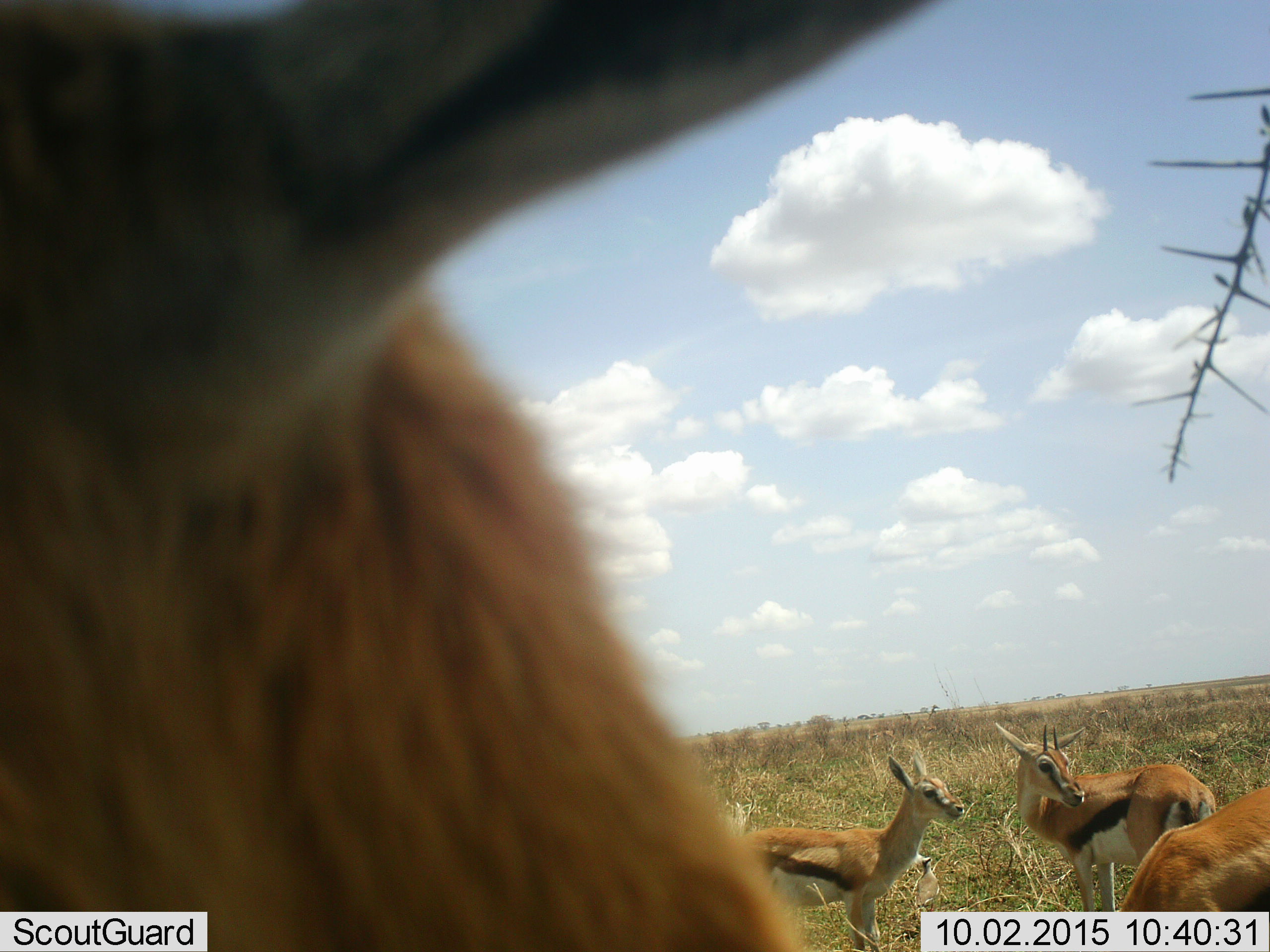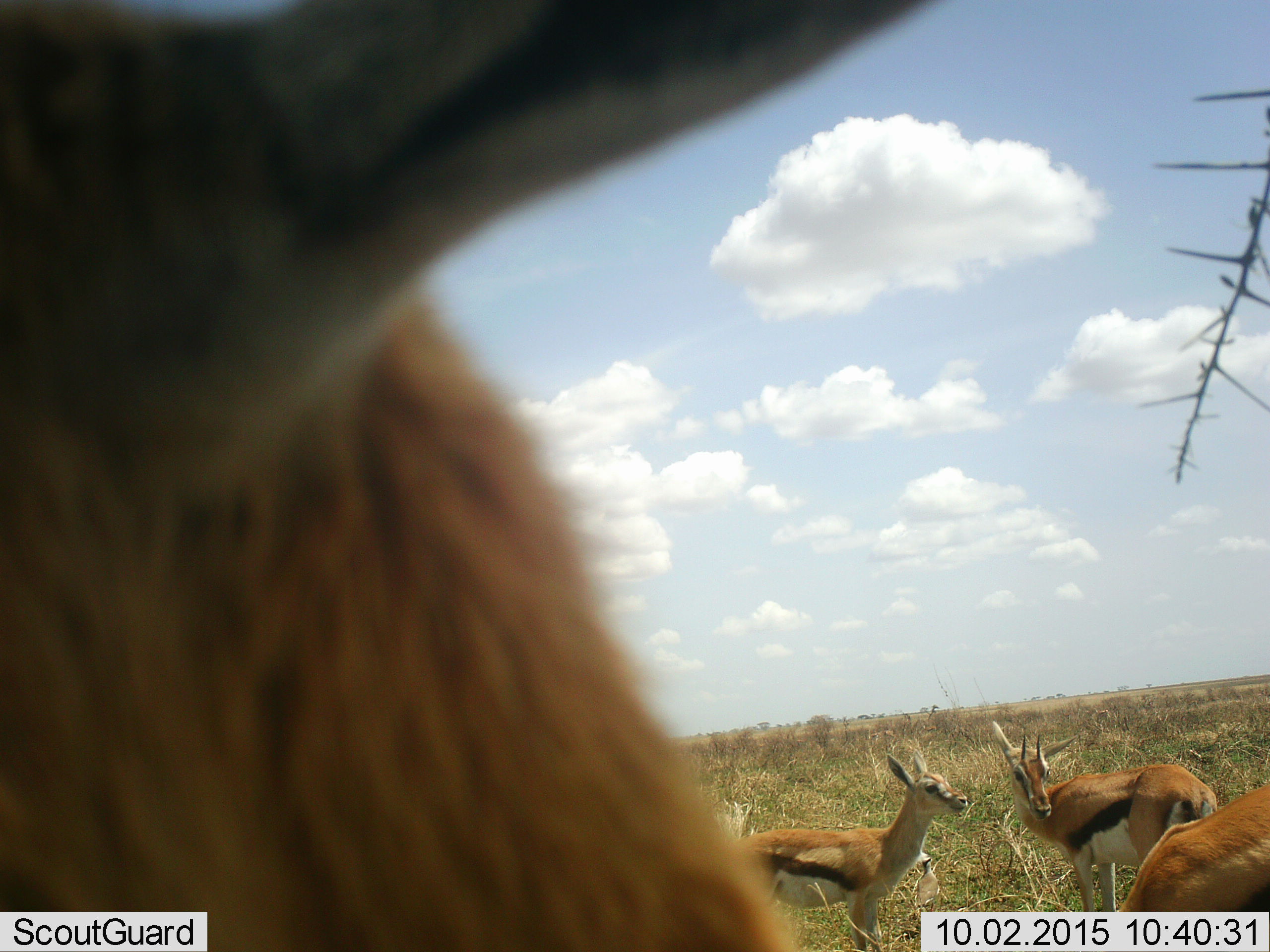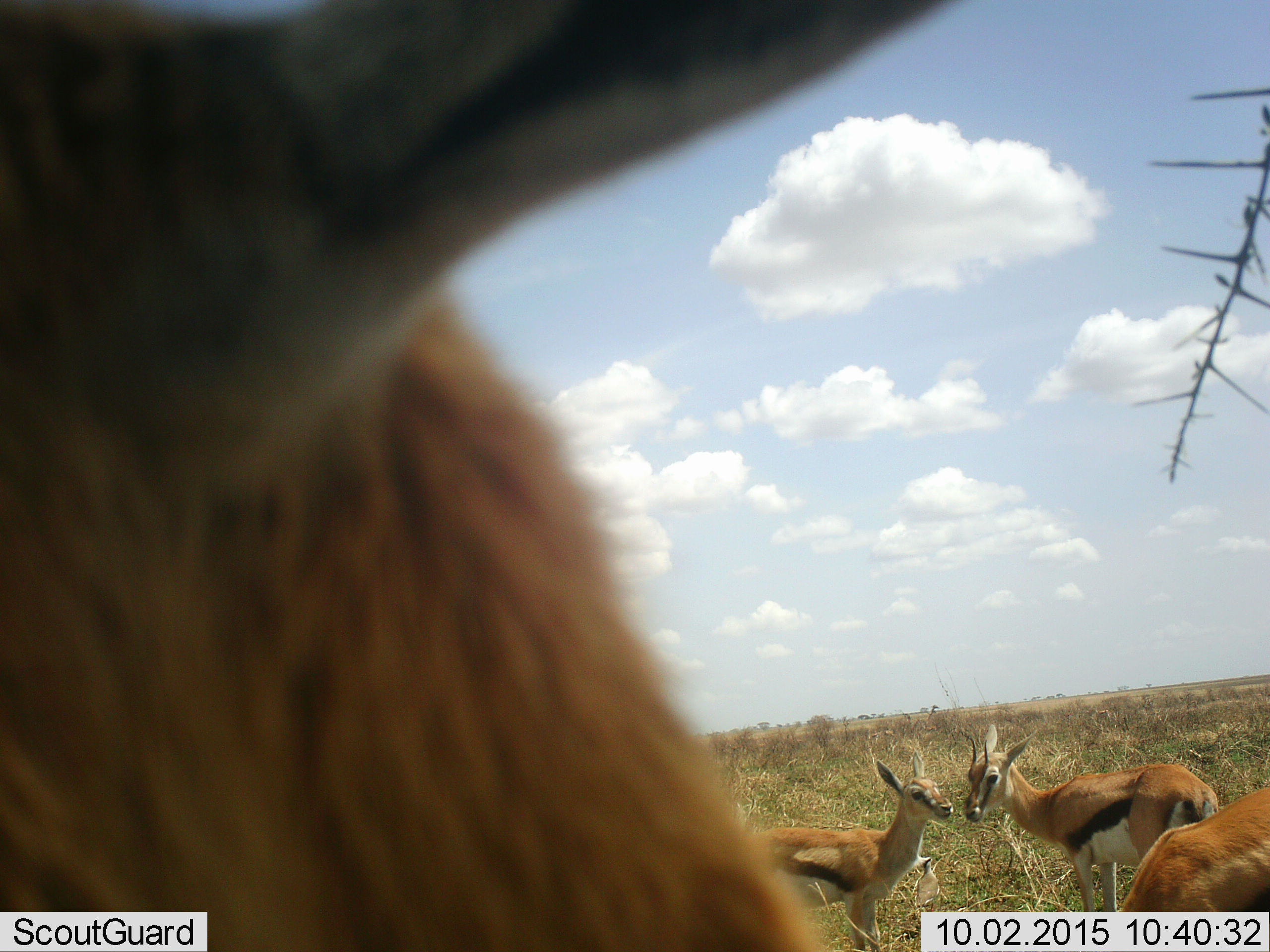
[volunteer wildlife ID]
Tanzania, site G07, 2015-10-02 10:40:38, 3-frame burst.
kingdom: Animalia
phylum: Chordata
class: Mammalia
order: Artiodactyla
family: Bovidae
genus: Eudorcas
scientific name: Eudorcas thomsonii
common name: thomson's gazelle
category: gazellethomsons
Gazellethomsons (thomson's gazelle) (Eudorcas thomsonii), count 4. Behavior (volunteer vote fractions): standing 100%, resting 0%, moving 10%, interacting 10%. Young present (vote fraction): 40%. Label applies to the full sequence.